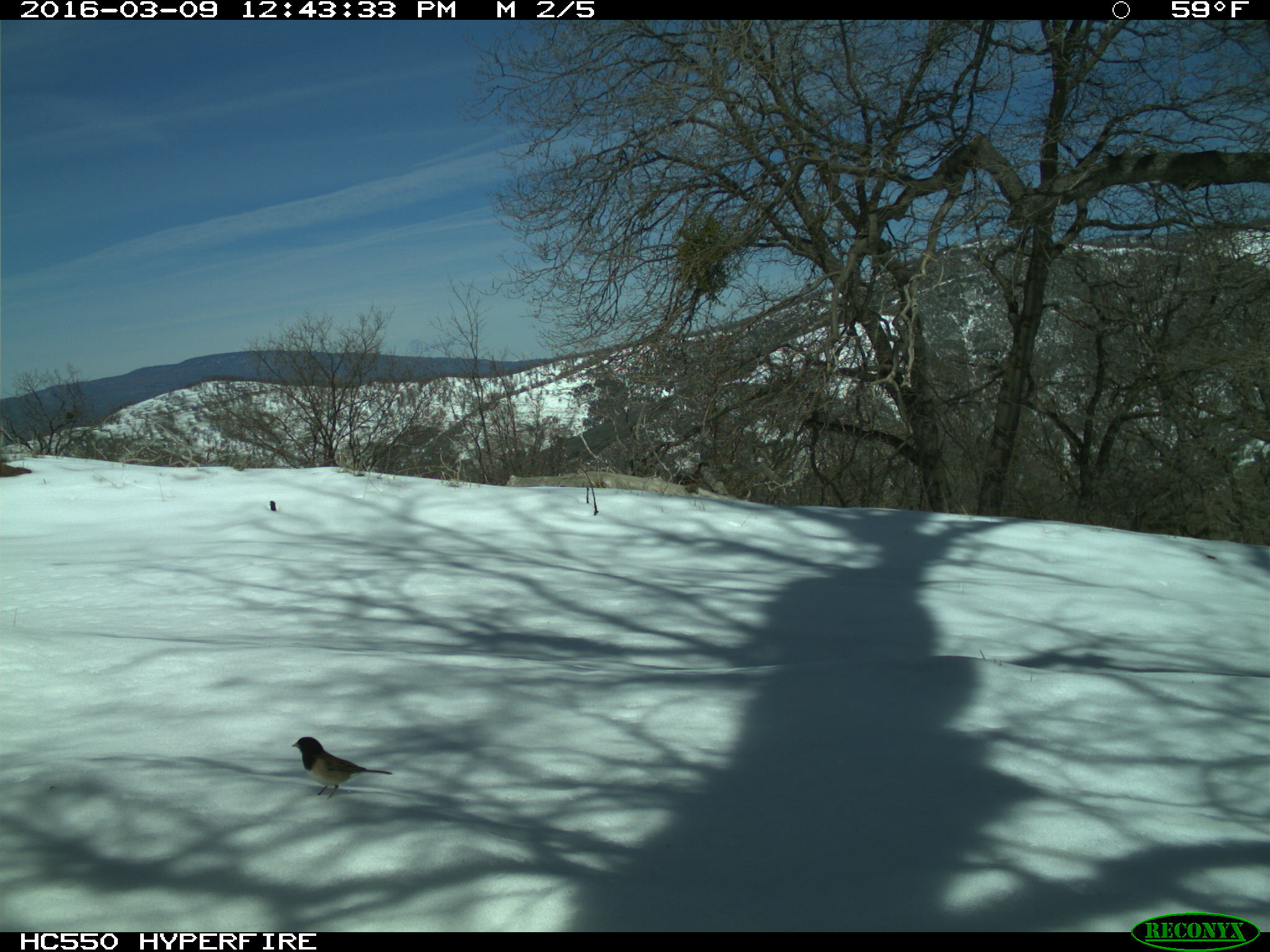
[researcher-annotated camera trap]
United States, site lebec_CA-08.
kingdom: Animalia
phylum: Chordata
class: Aves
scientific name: Aves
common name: birds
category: unidentified bird